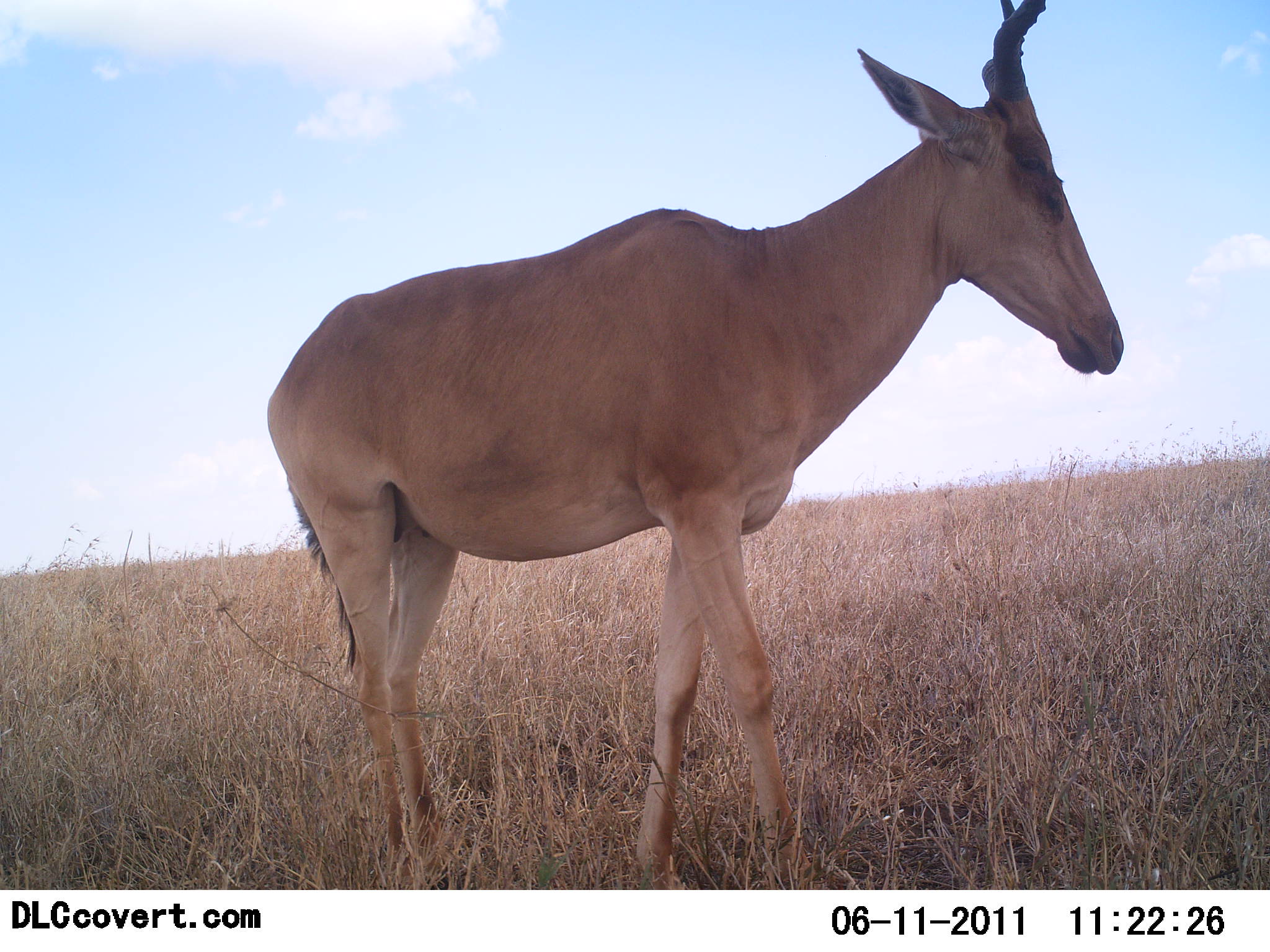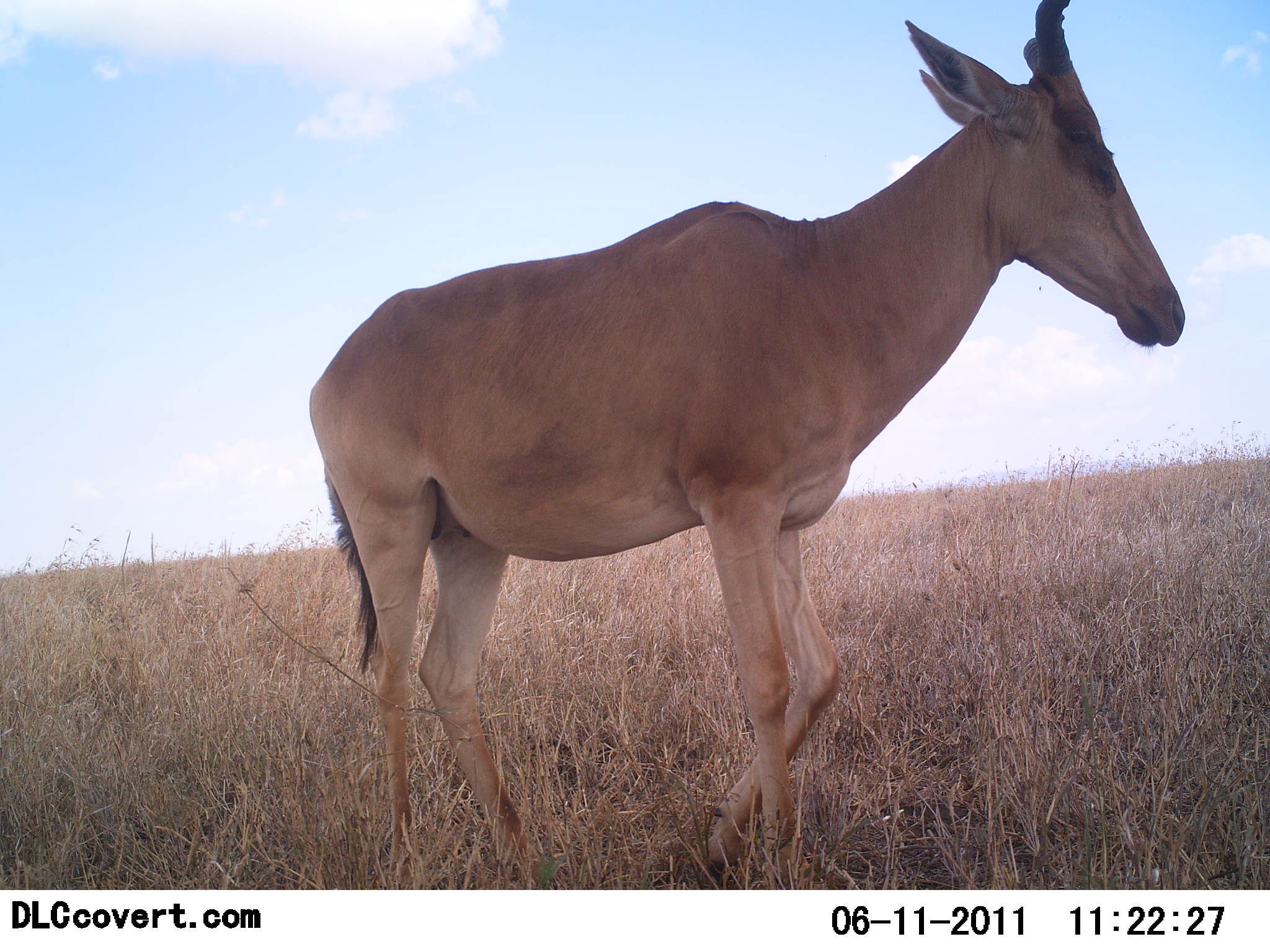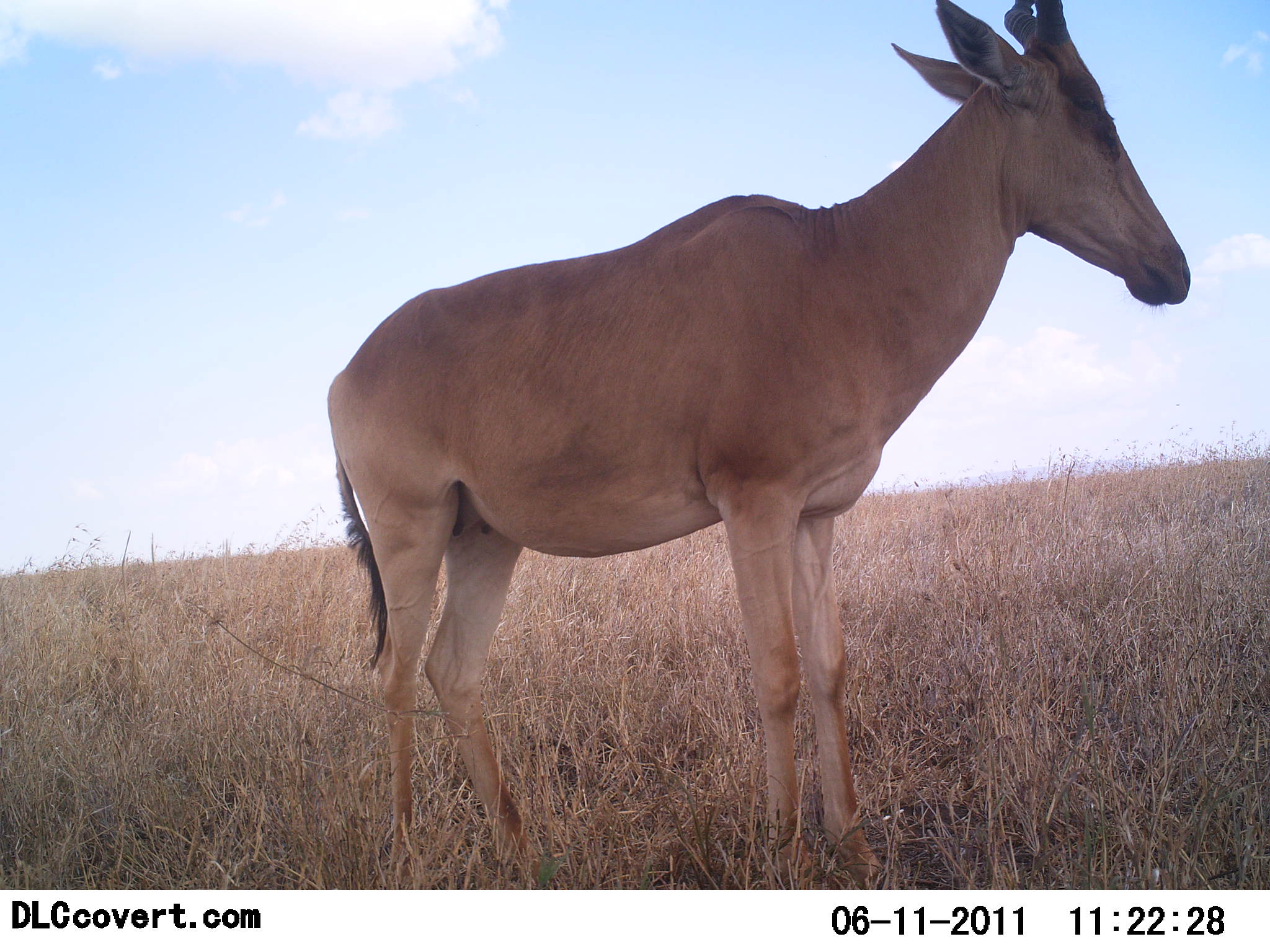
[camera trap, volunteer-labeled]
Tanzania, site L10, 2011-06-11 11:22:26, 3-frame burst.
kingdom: Animalia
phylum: Chordata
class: Mammalia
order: Artiodactyla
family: Bovidae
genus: Alcelaphus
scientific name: Alcelaphus buselaphus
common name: hartebeest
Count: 1.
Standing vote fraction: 77%.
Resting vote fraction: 0%.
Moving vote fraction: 31%.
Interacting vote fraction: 0%.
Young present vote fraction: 0%.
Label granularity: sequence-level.